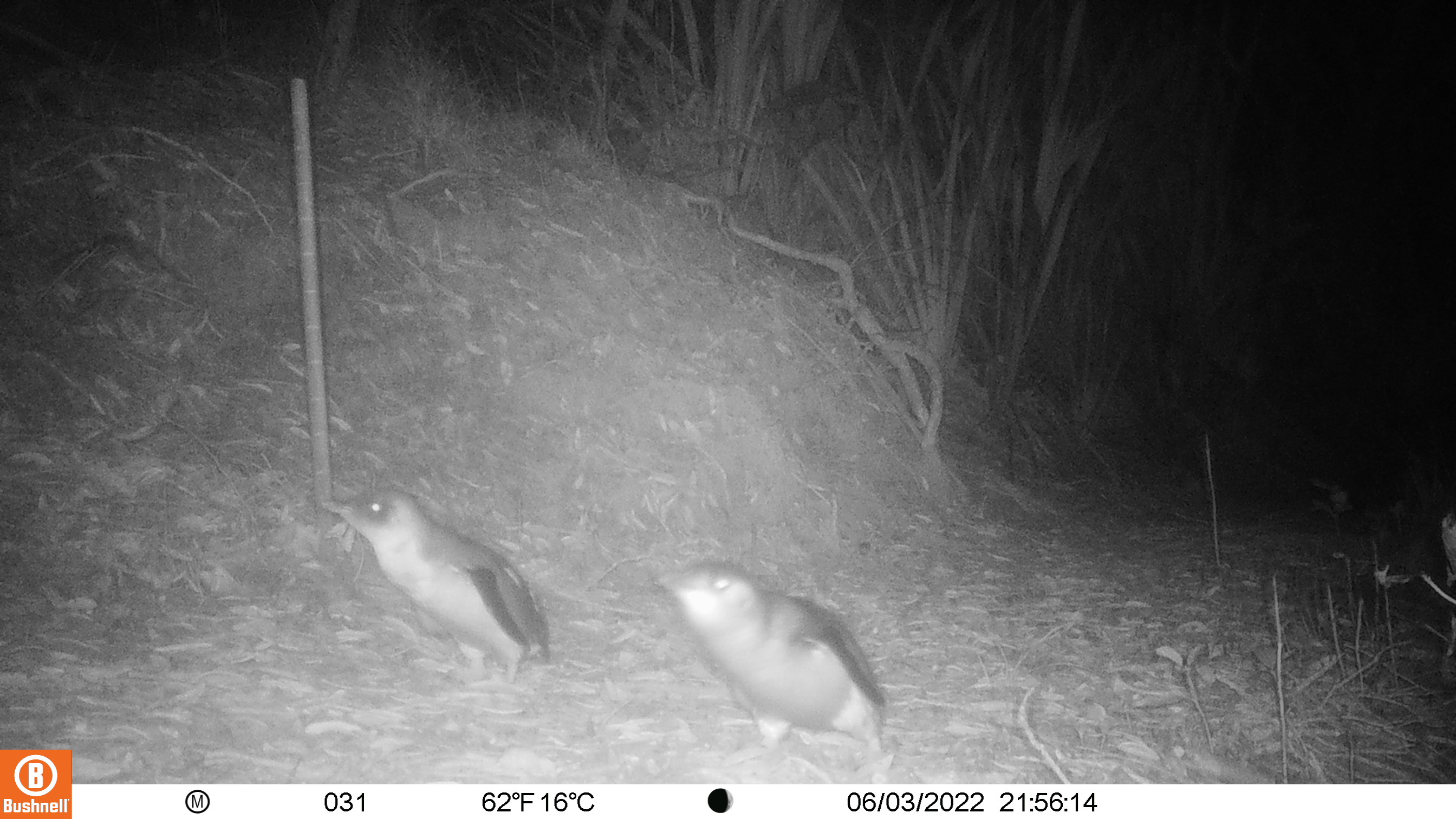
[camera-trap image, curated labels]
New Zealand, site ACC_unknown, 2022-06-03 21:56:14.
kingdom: Animalia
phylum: Chordata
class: Aves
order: Sphenisciformes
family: Spheniscidae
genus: Eudyptula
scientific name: Eudyptula minor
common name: little blue penguin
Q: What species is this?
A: Little blue penguin (Eudyptula minor).